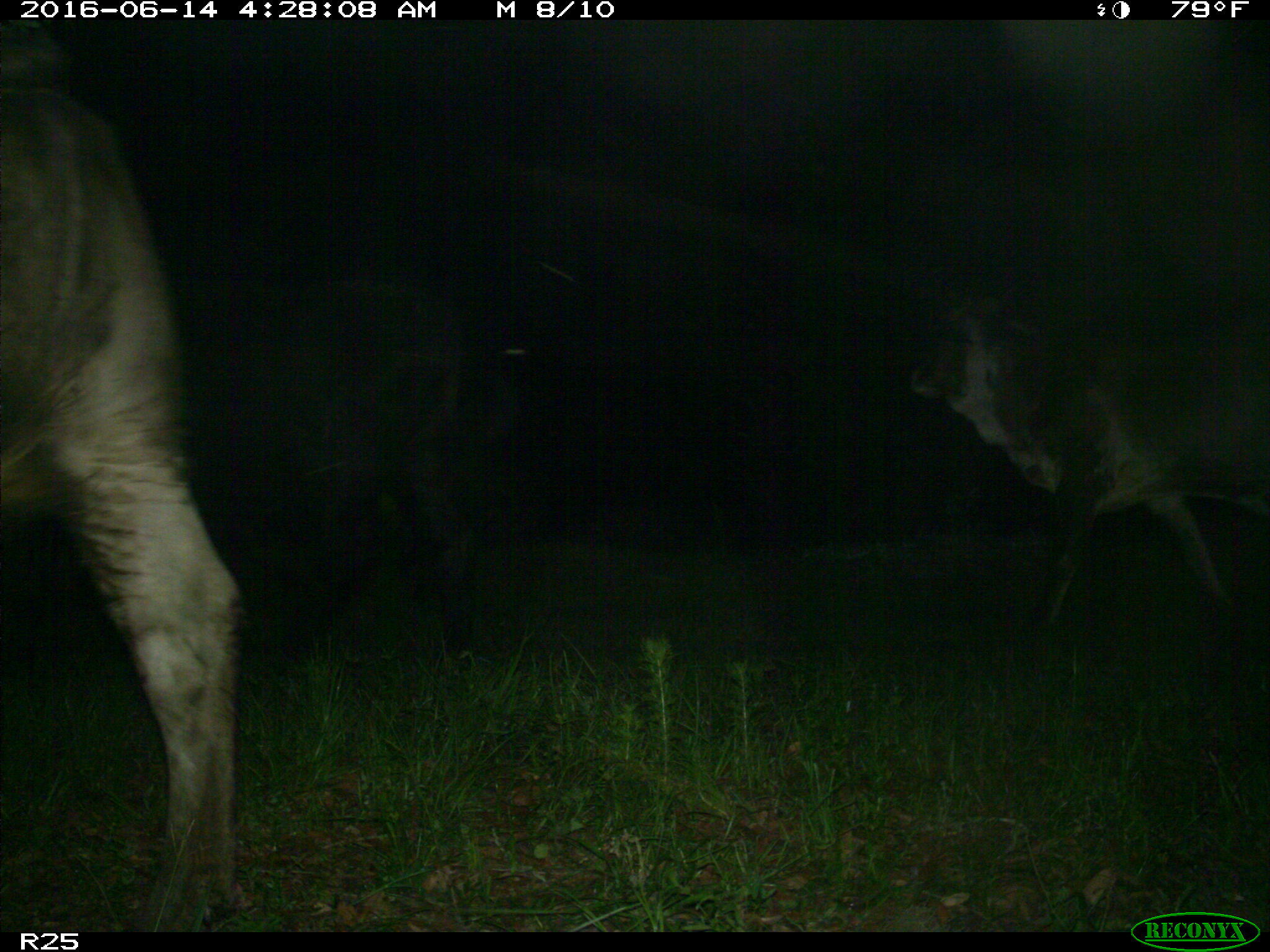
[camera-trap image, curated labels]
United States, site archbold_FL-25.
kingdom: Animalia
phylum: Chordata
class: Mammalia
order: Artiodactyla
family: Bovidae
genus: Bos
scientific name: Bos taurus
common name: domestic cow